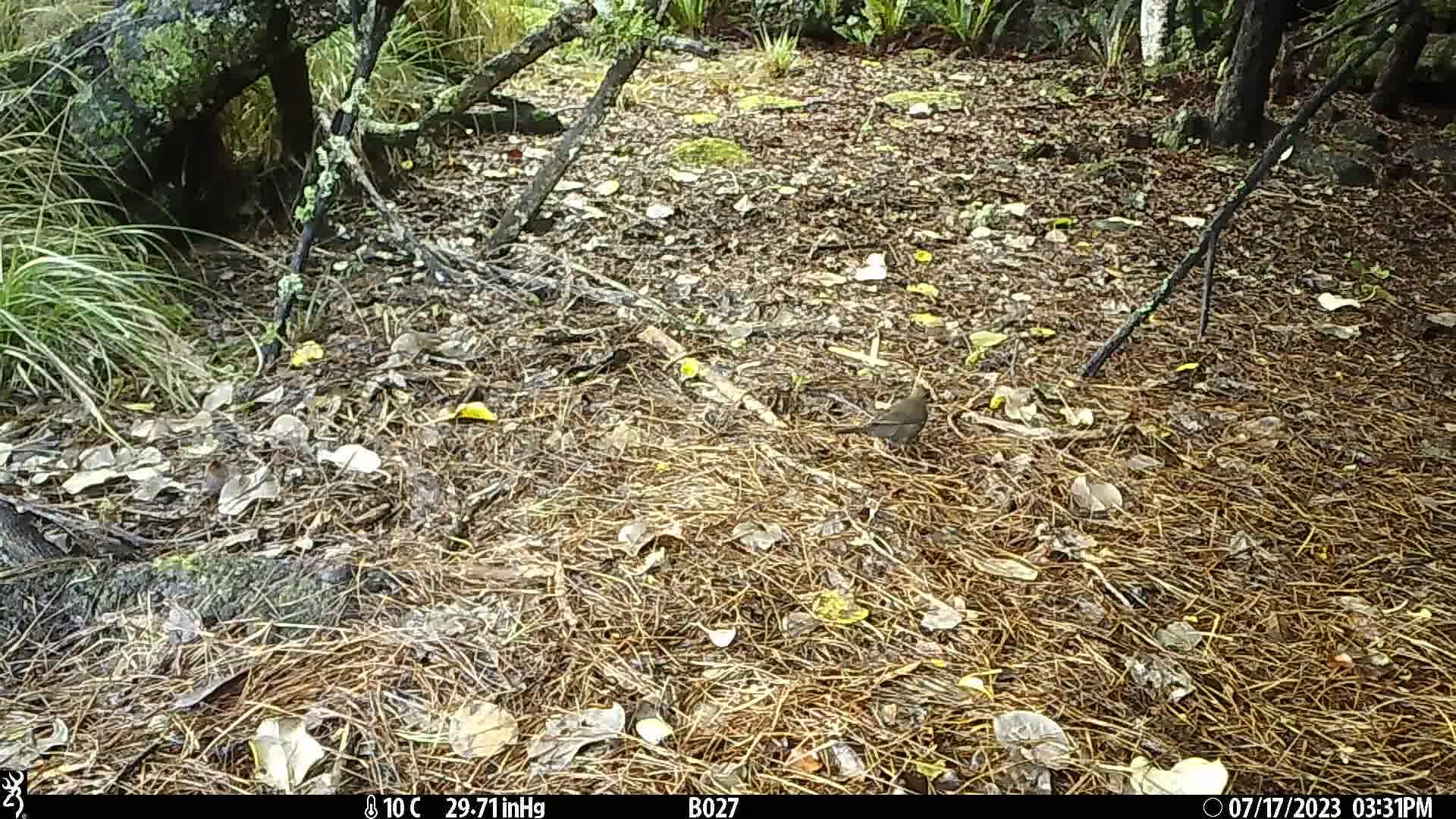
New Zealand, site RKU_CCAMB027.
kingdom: Animalia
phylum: Chordata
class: Aves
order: Passeriformes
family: Turdidae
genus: Turdus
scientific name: Turdus philomelos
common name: song thrush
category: thrush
Thrush (song thrush) (Turdus philomelos).